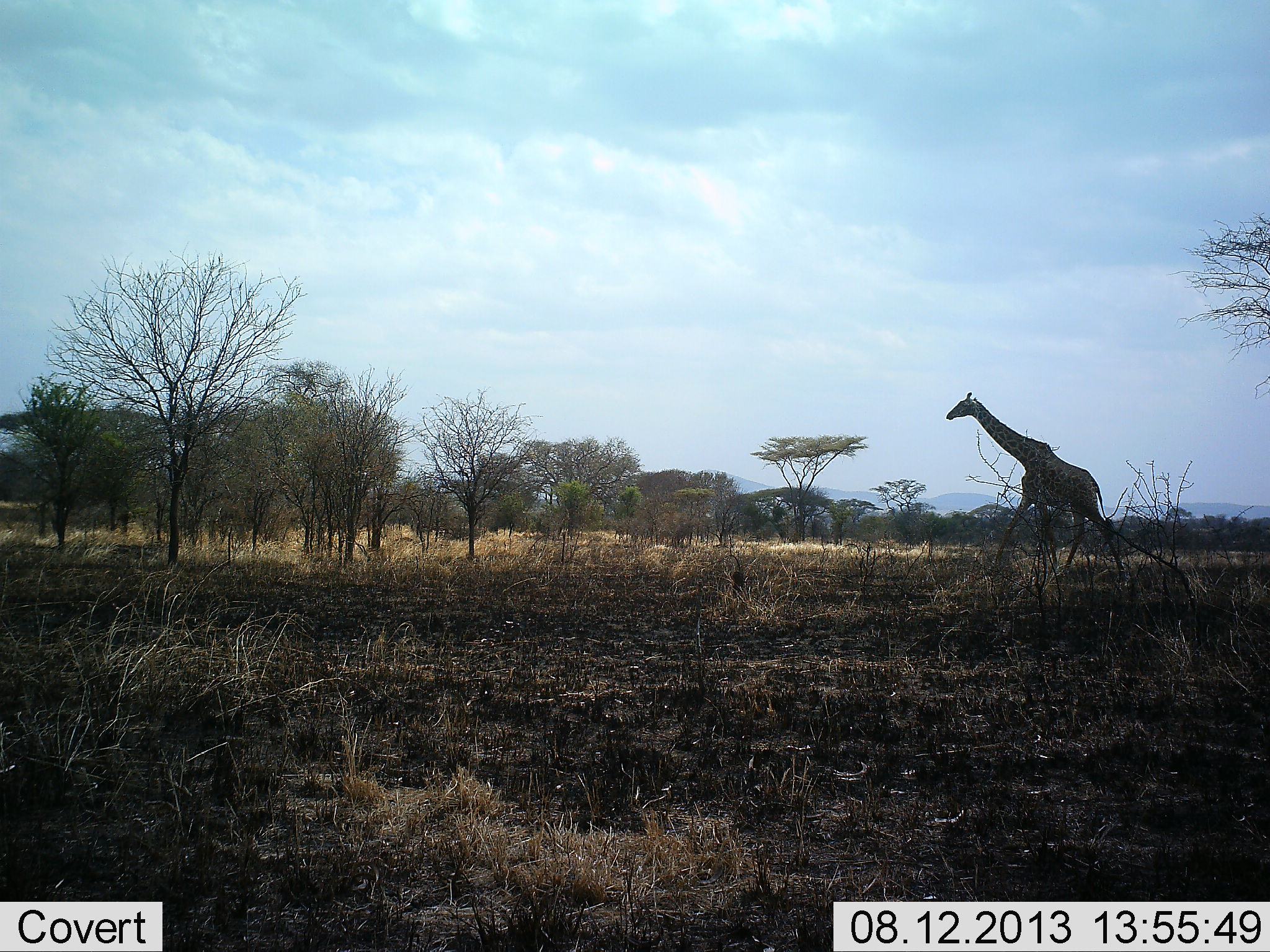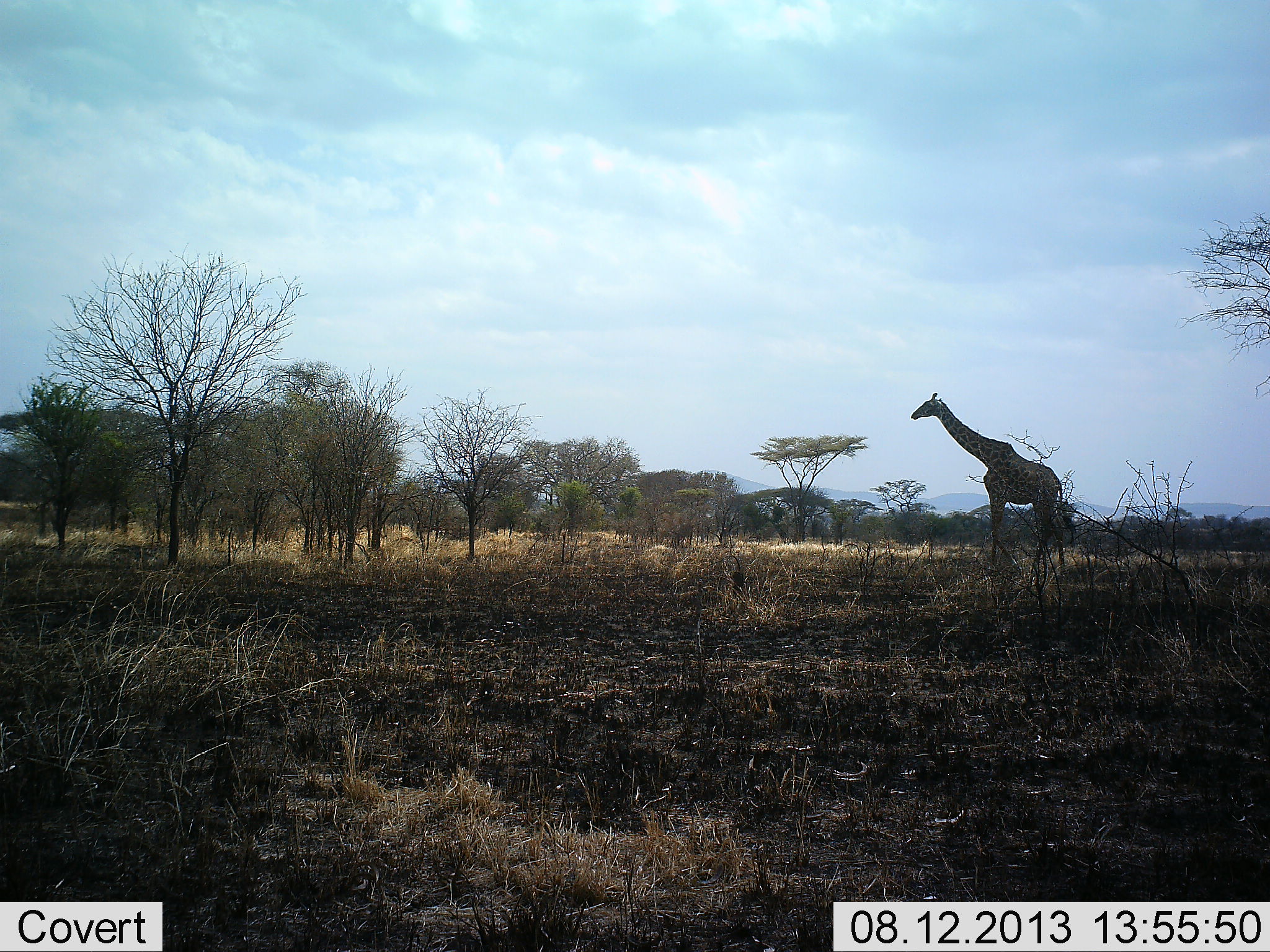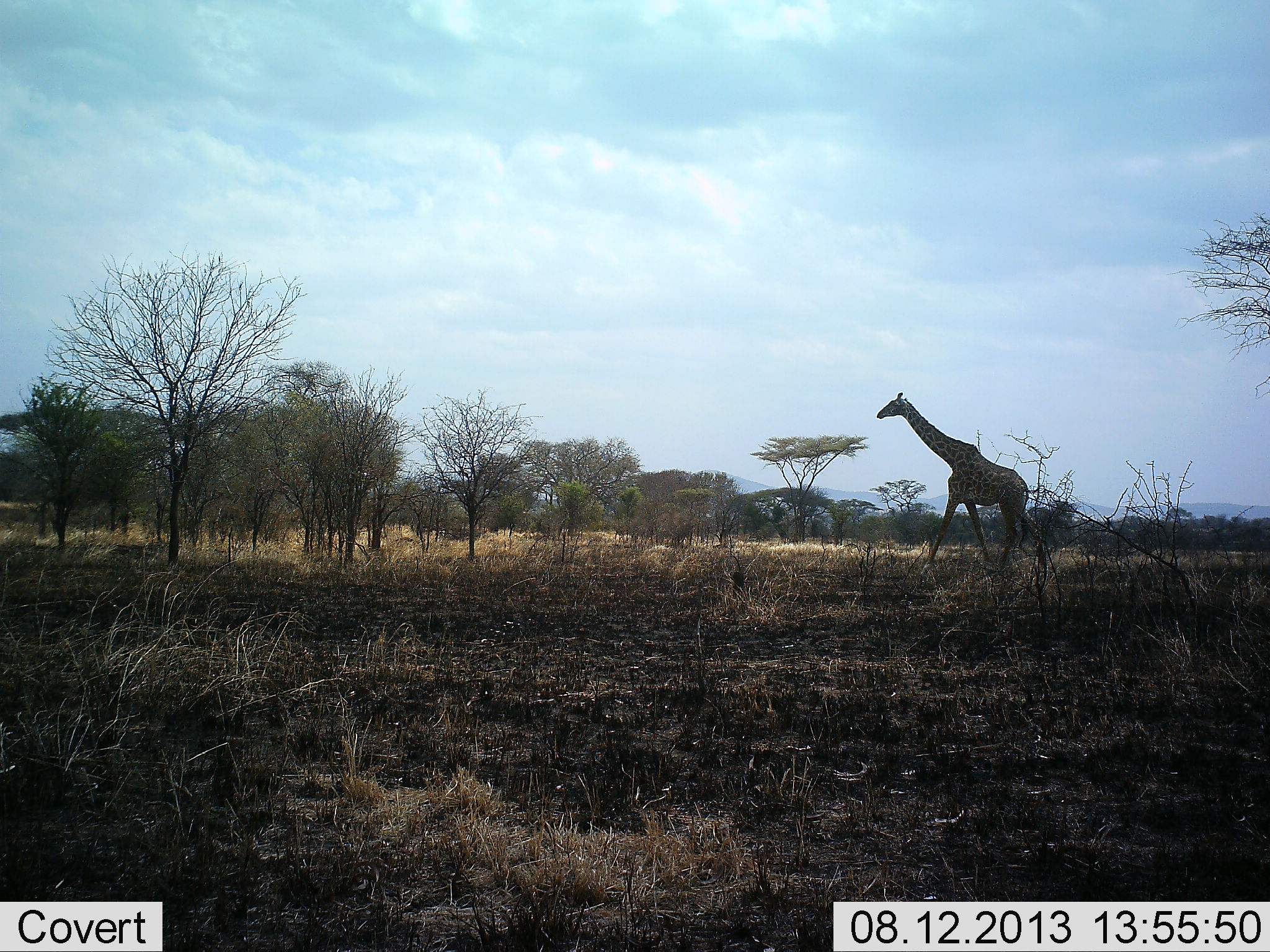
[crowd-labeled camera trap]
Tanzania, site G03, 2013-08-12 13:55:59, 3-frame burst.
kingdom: Animalia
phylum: Chordata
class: Mammalia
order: Artiodactyla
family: Giraffidae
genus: Giraffa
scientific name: Giraffa camelopardalis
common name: giraffe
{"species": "giraffe (Giraffa camelopardalis)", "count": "1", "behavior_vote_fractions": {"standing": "12%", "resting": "3%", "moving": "88%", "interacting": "0%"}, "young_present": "0%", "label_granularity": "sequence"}